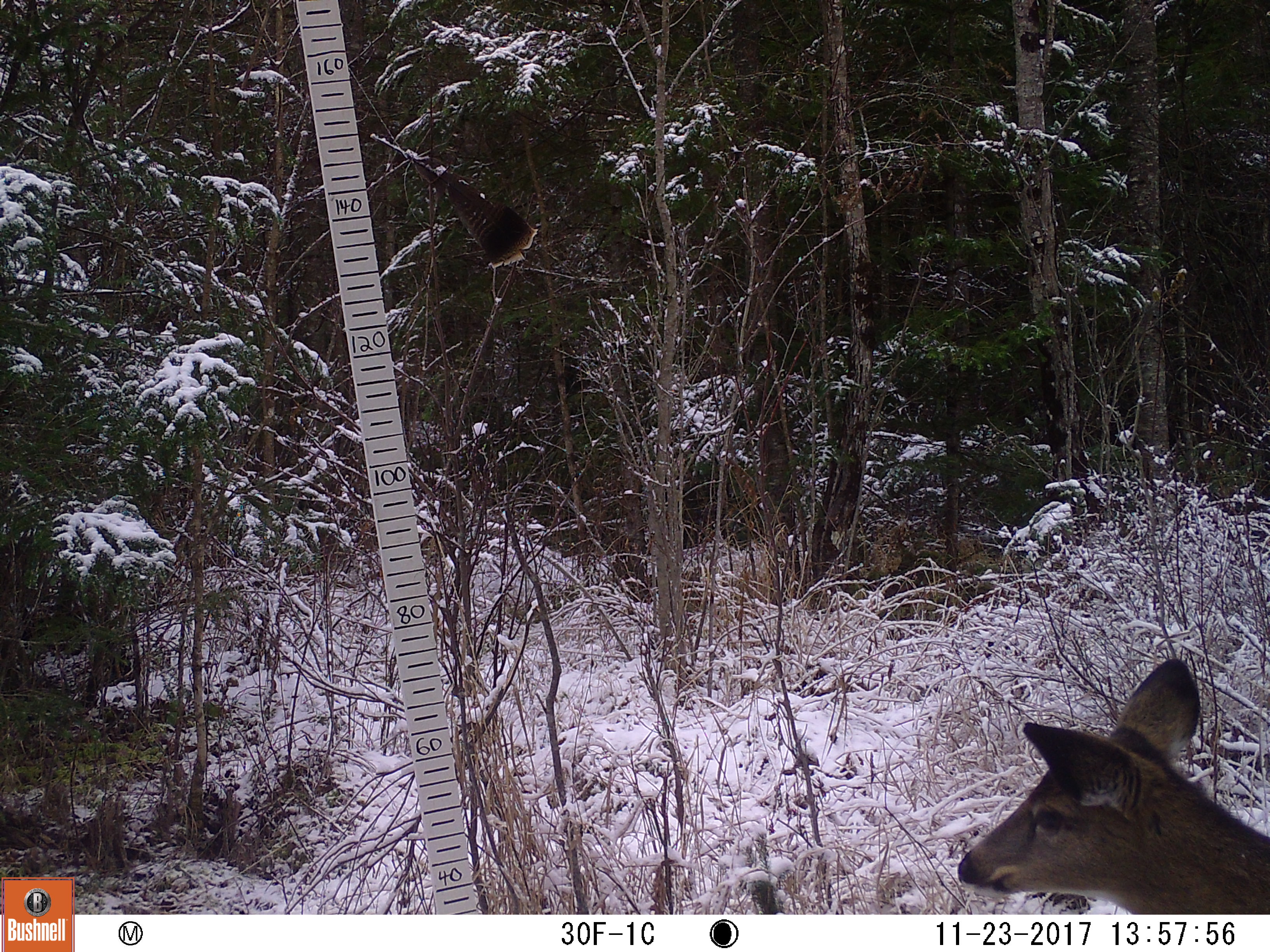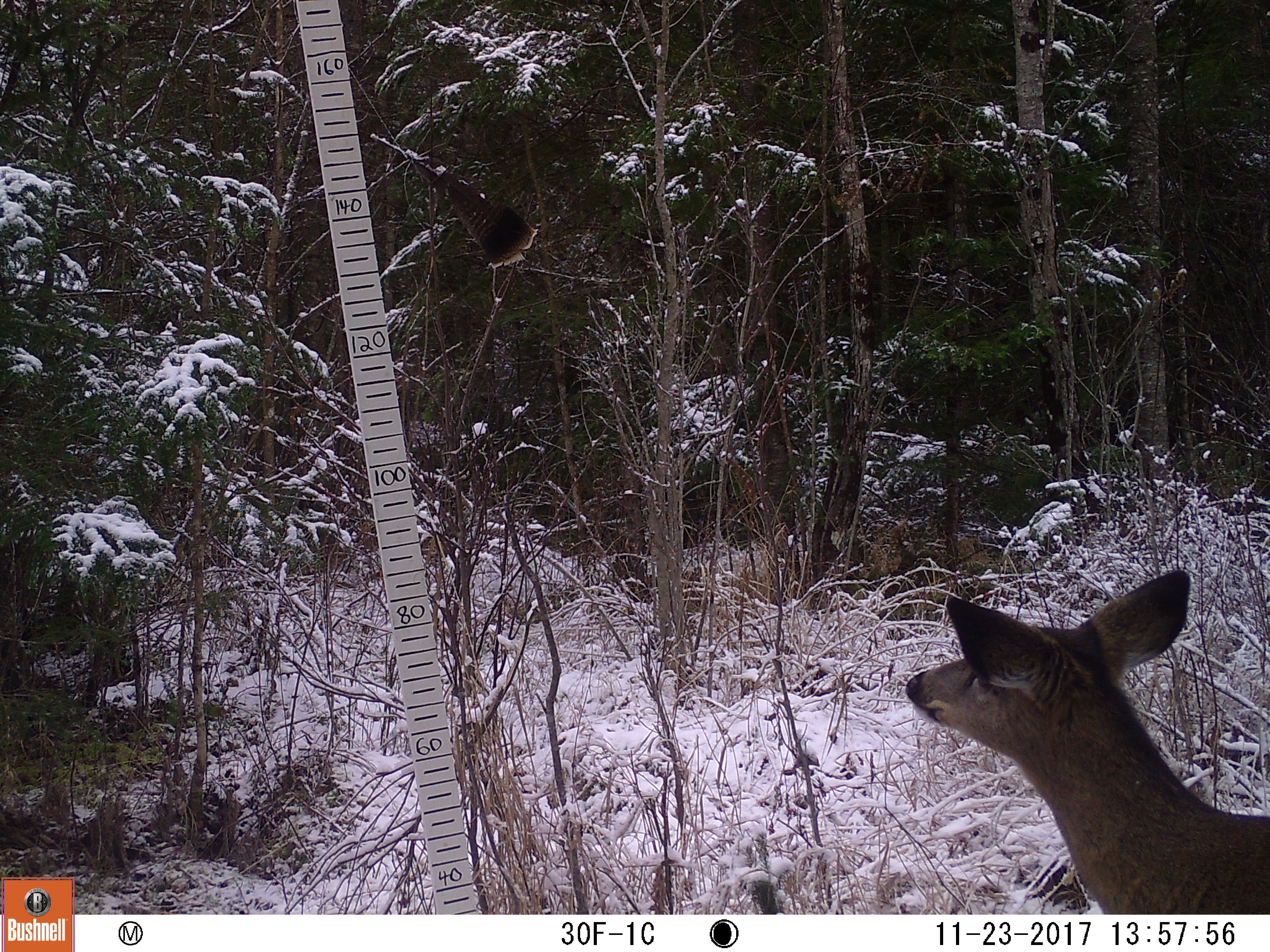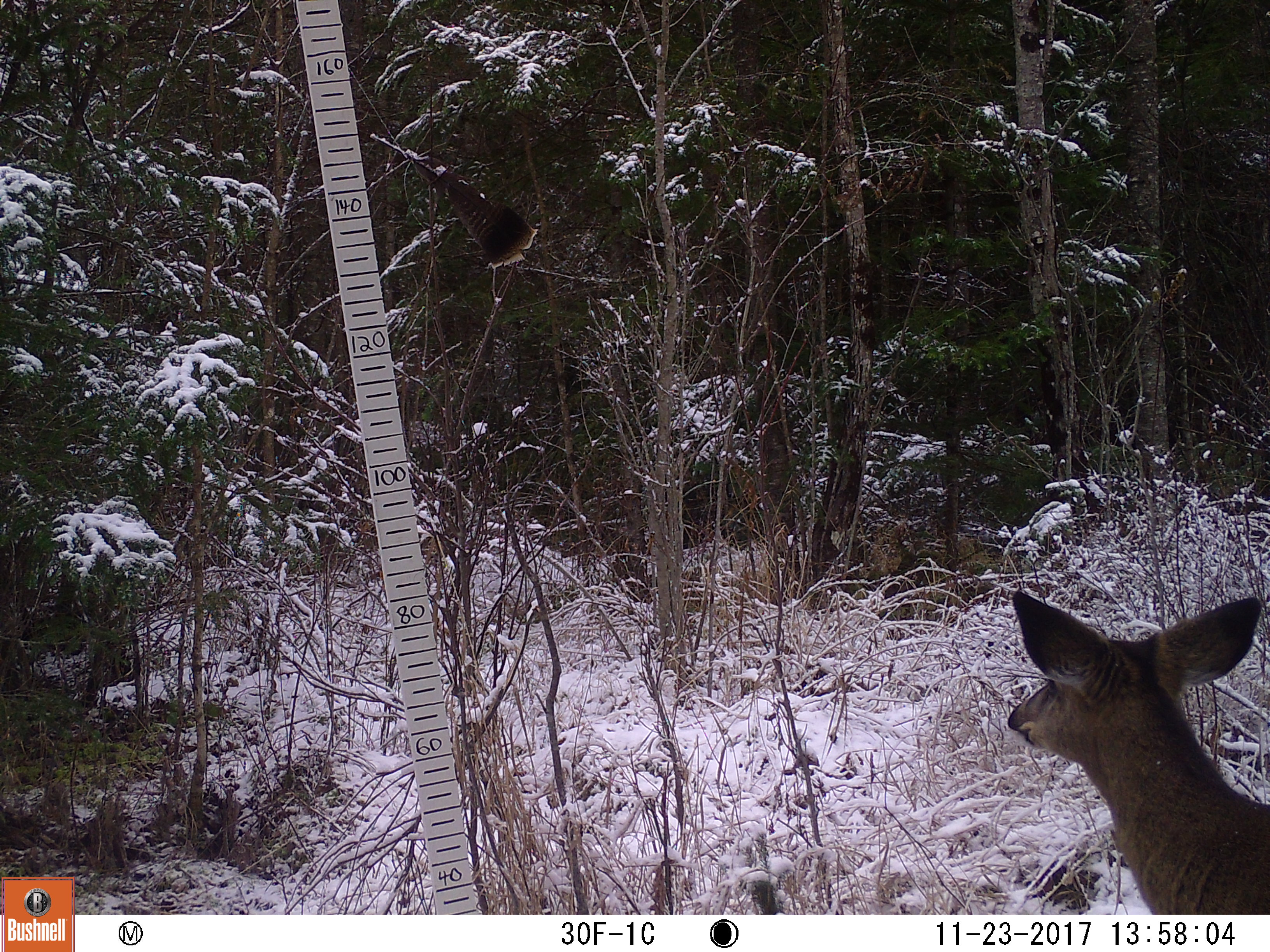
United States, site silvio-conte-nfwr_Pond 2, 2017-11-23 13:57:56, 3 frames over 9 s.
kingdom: Animalia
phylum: Chordata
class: Mammalia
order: Artiodactyla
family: Cervidae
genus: Odocoileus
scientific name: Odocoileus virginianus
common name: white-tailed deer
White-tailed deer (Odocoileus virginianus).